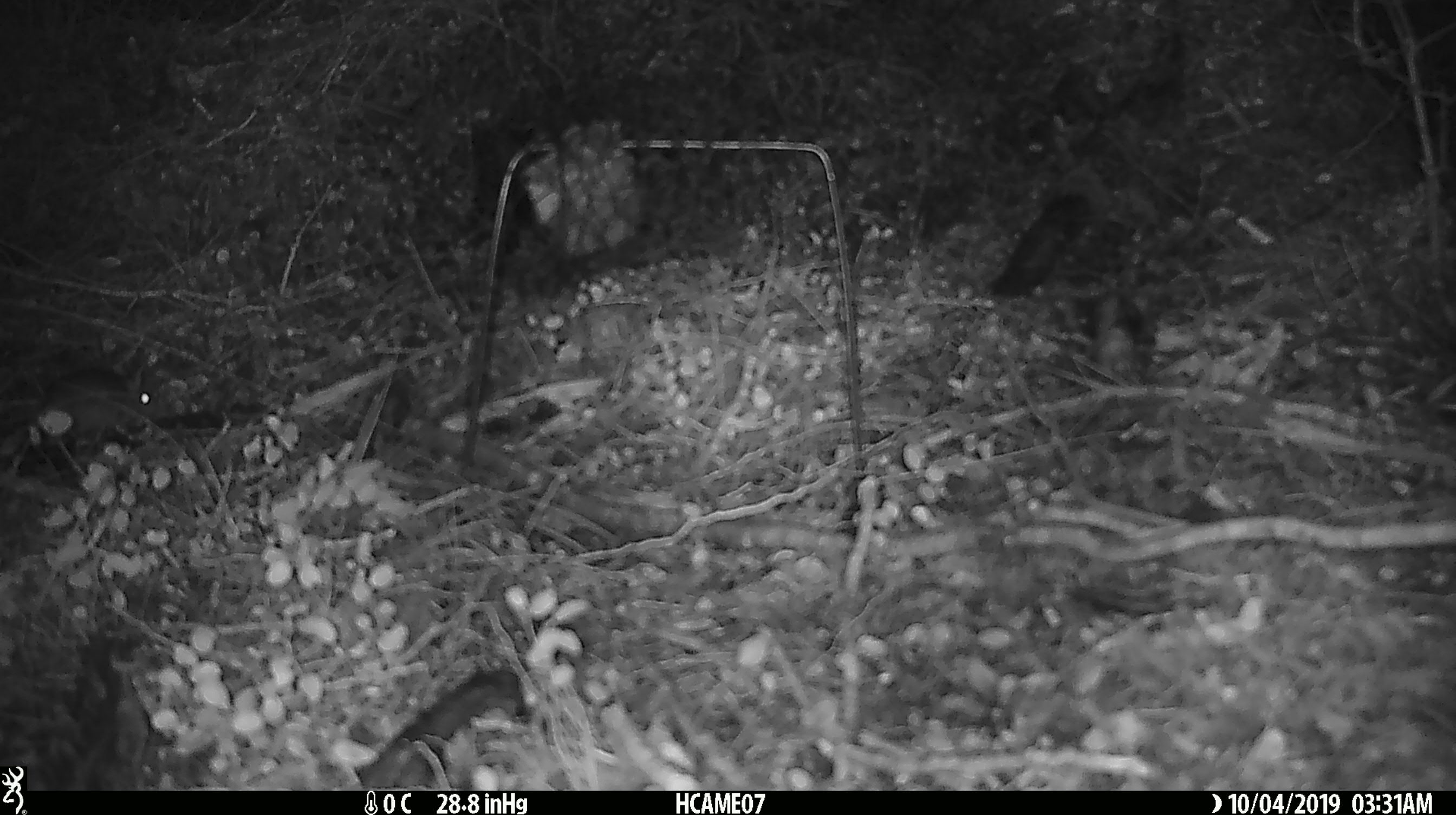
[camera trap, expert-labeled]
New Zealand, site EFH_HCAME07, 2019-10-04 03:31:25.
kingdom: Animalia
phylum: Chordata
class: Mammalia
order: Rodentia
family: Muridae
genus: Mus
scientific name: Mus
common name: mouse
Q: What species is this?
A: Mouse (Mus).